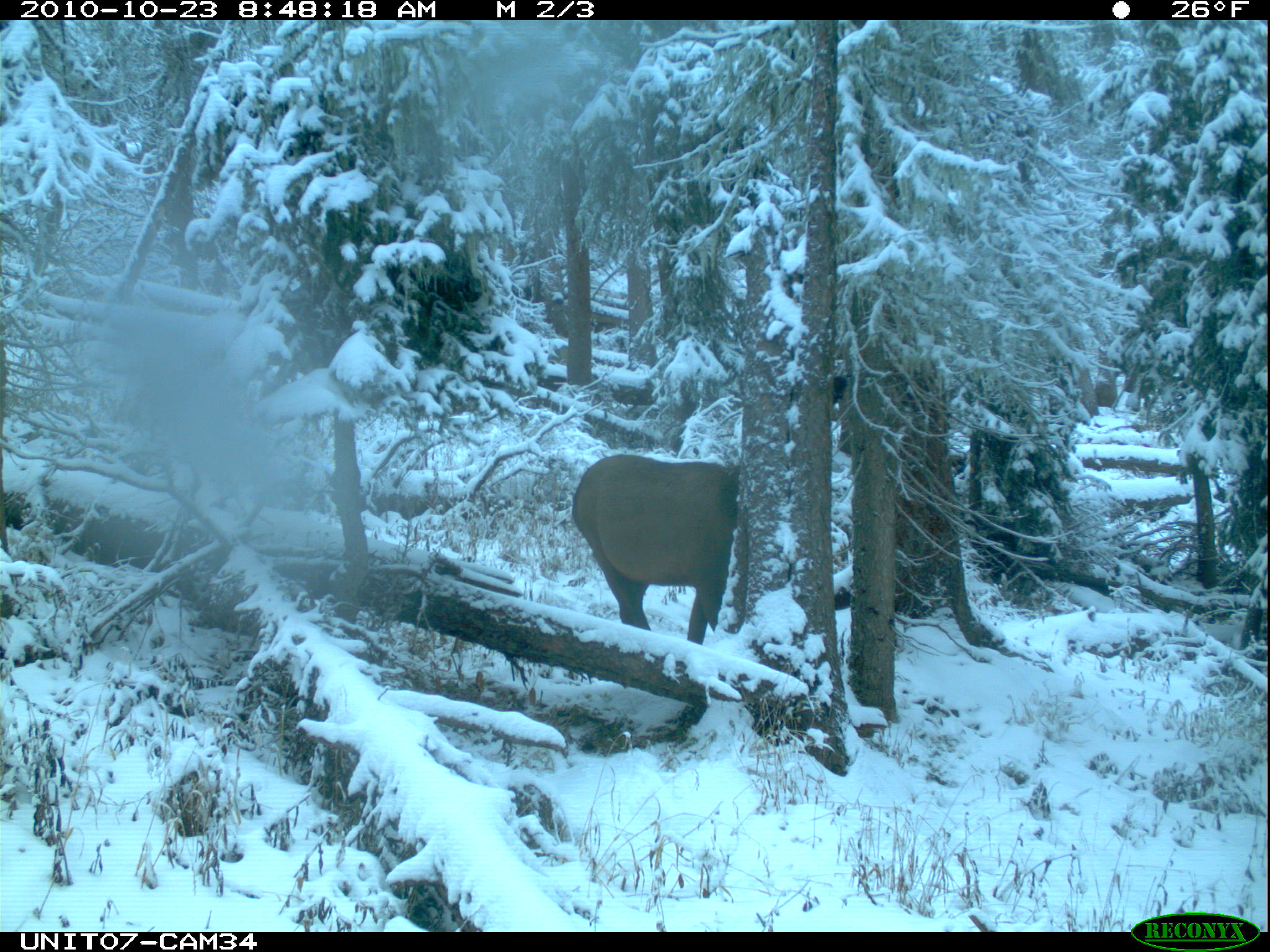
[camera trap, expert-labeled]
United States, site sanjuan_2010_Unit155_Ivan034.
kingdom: Animalia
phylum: Chordata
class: Mammalia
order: Artiodactyla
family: Cervidae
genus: Cervus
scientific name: Cervus elaphus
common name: red deer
Cervus elaphus (red deer).